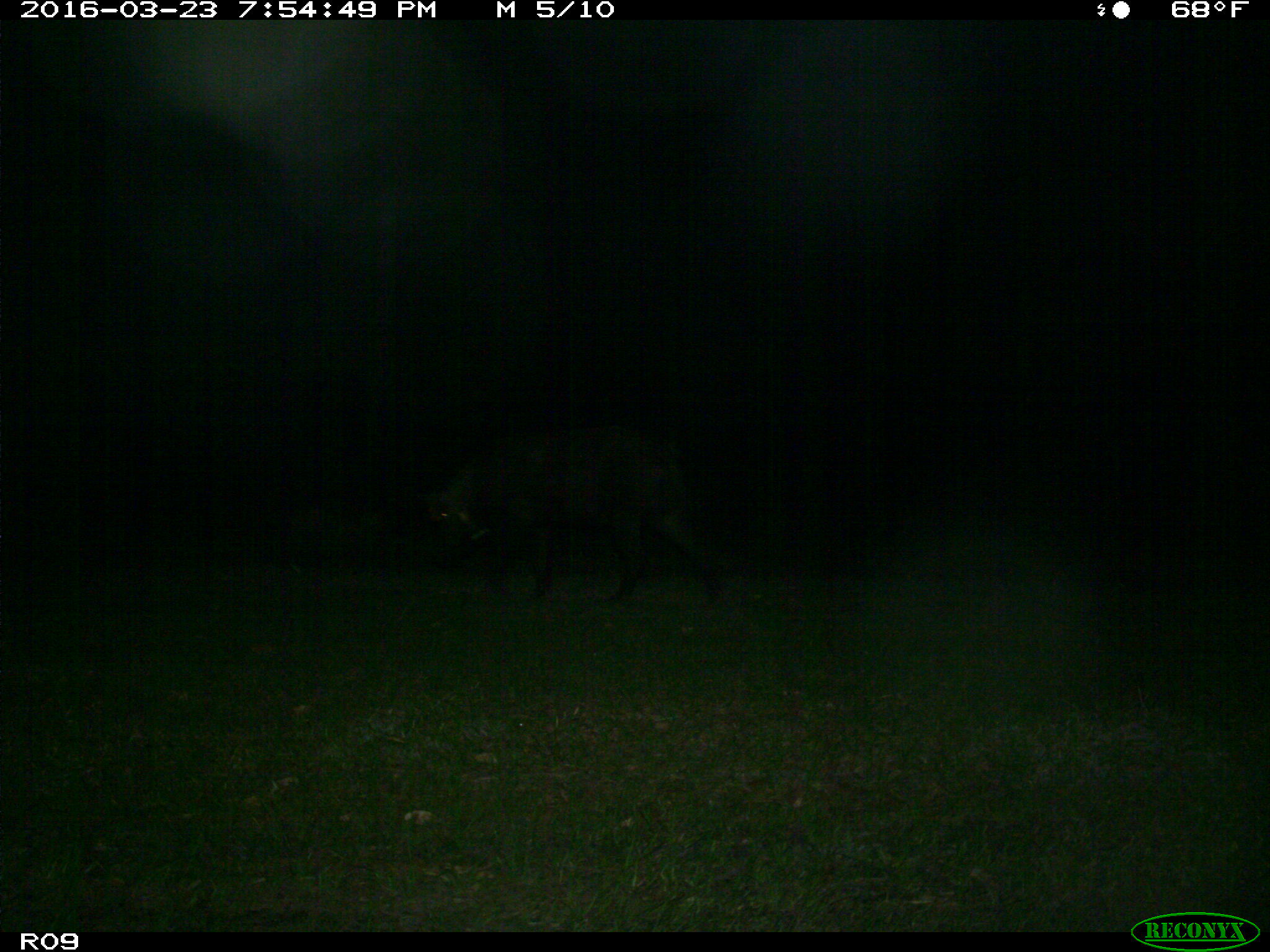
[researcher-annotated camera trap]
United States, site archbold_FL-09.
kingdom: Animalia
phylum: Chordata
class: Mammalia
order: Artiodactyla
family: Suidae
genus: Sus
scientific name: Sus scrofa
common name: wild boar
Sus scrofa (wild boar).